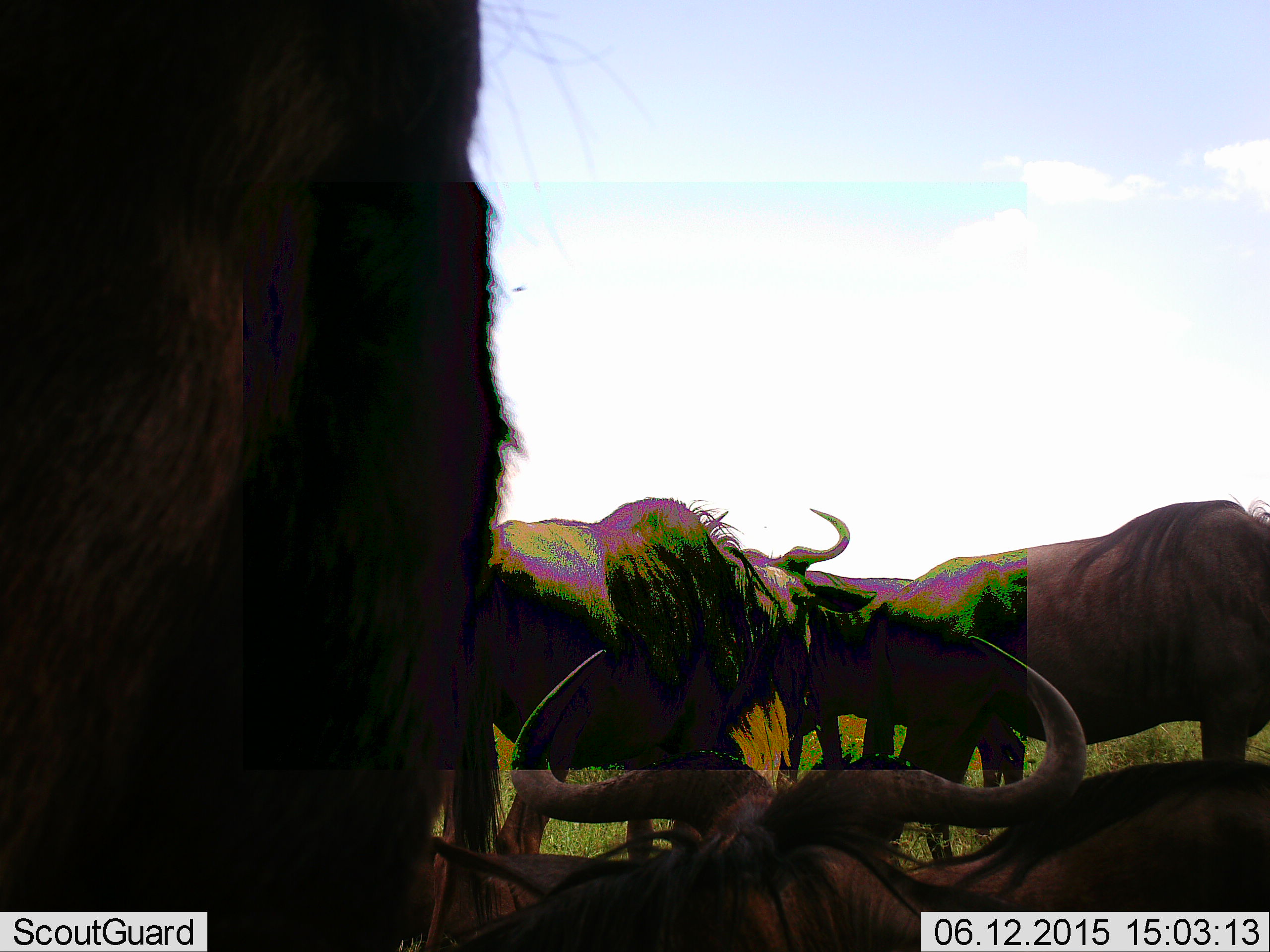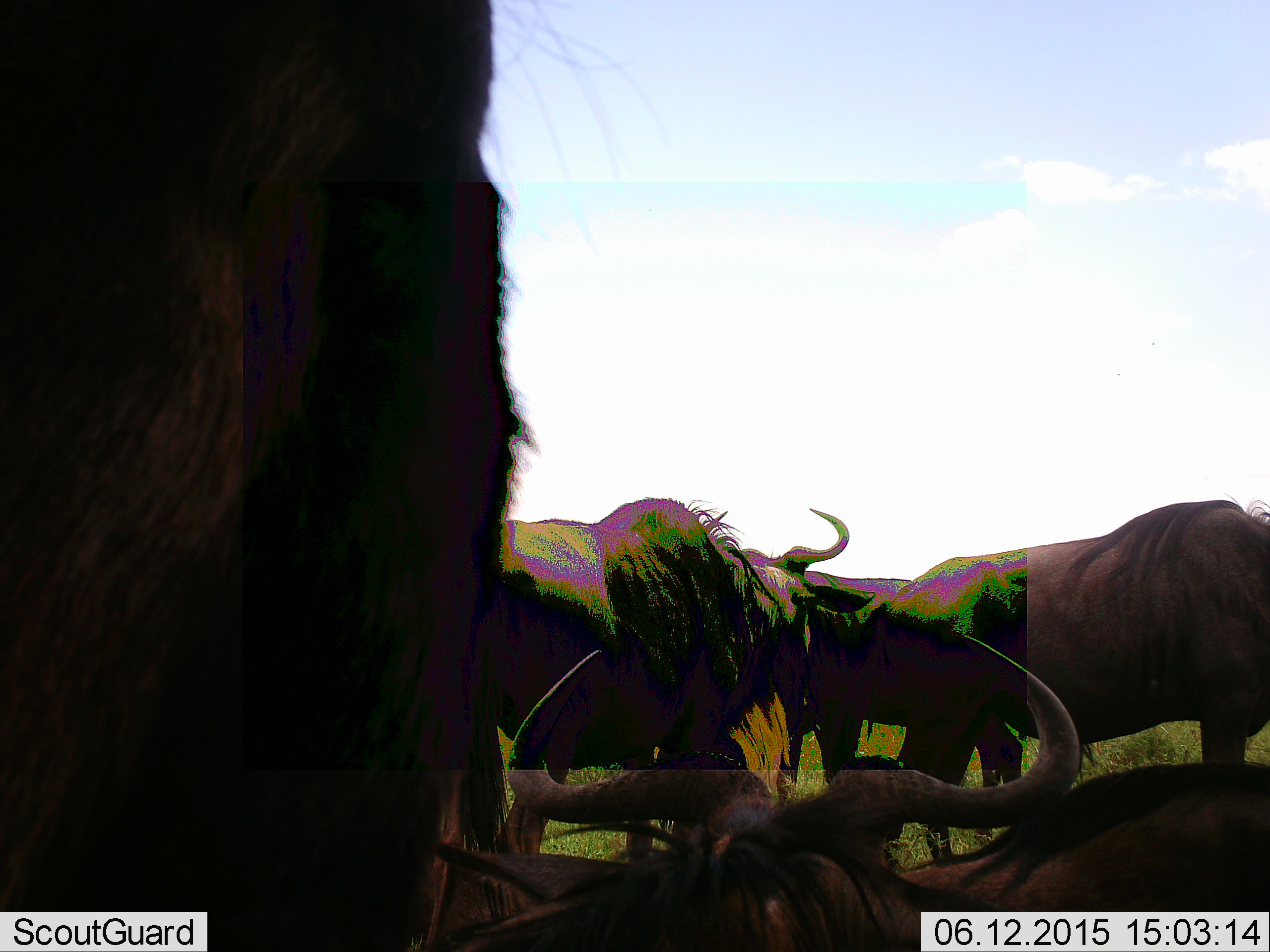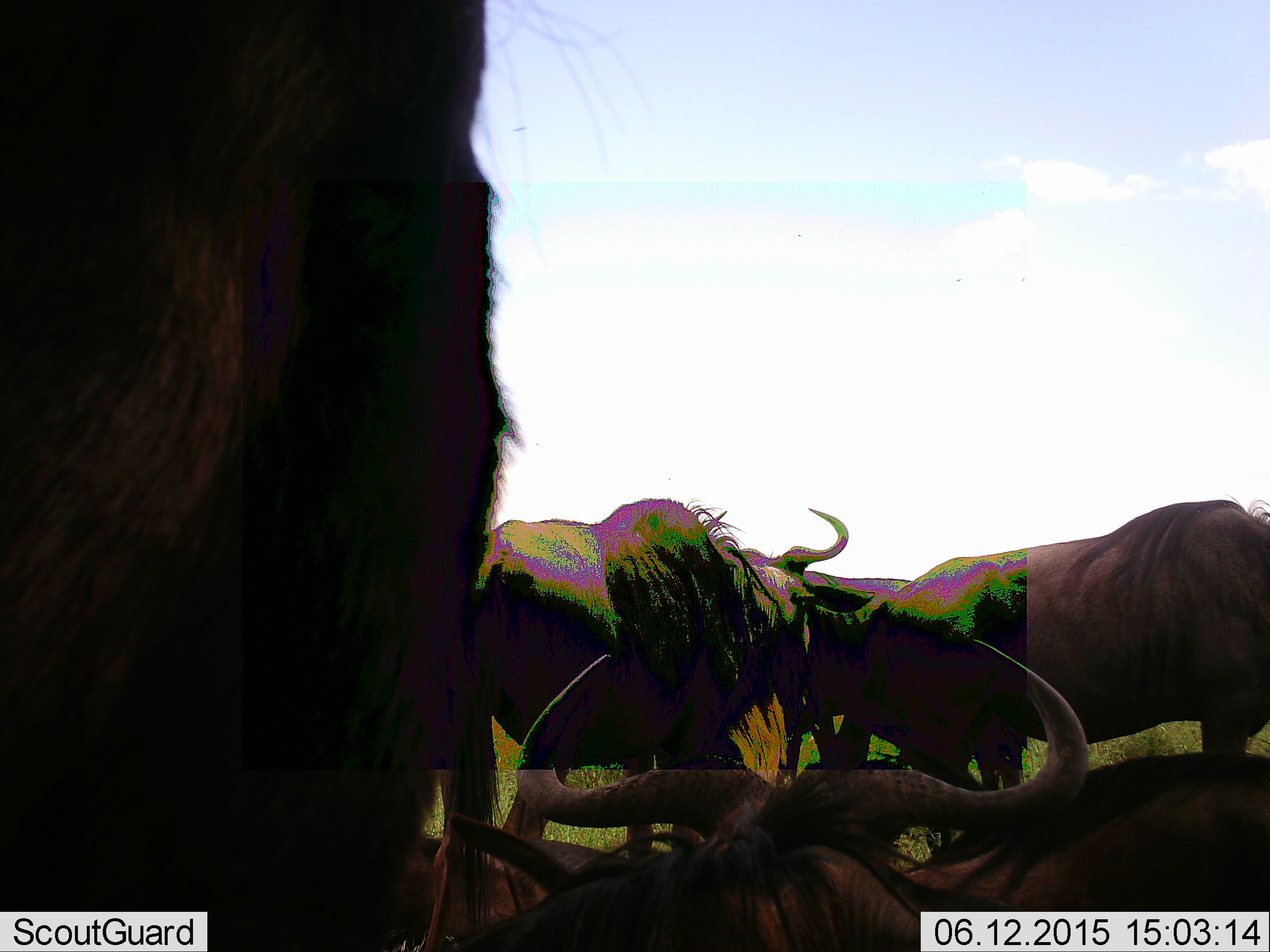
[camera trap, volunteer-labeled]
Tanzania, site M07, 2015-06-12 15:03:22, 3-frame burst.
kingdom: Animalia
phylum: Chordata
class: Mammalia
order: Artiodactyla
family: Bovidae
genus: Connochaetes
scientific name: Connochaetes taurinus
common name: blue wildebeest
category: wildebeest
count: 6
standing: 100%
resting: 90%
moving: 20%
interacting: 10%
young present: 0%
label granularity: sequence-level